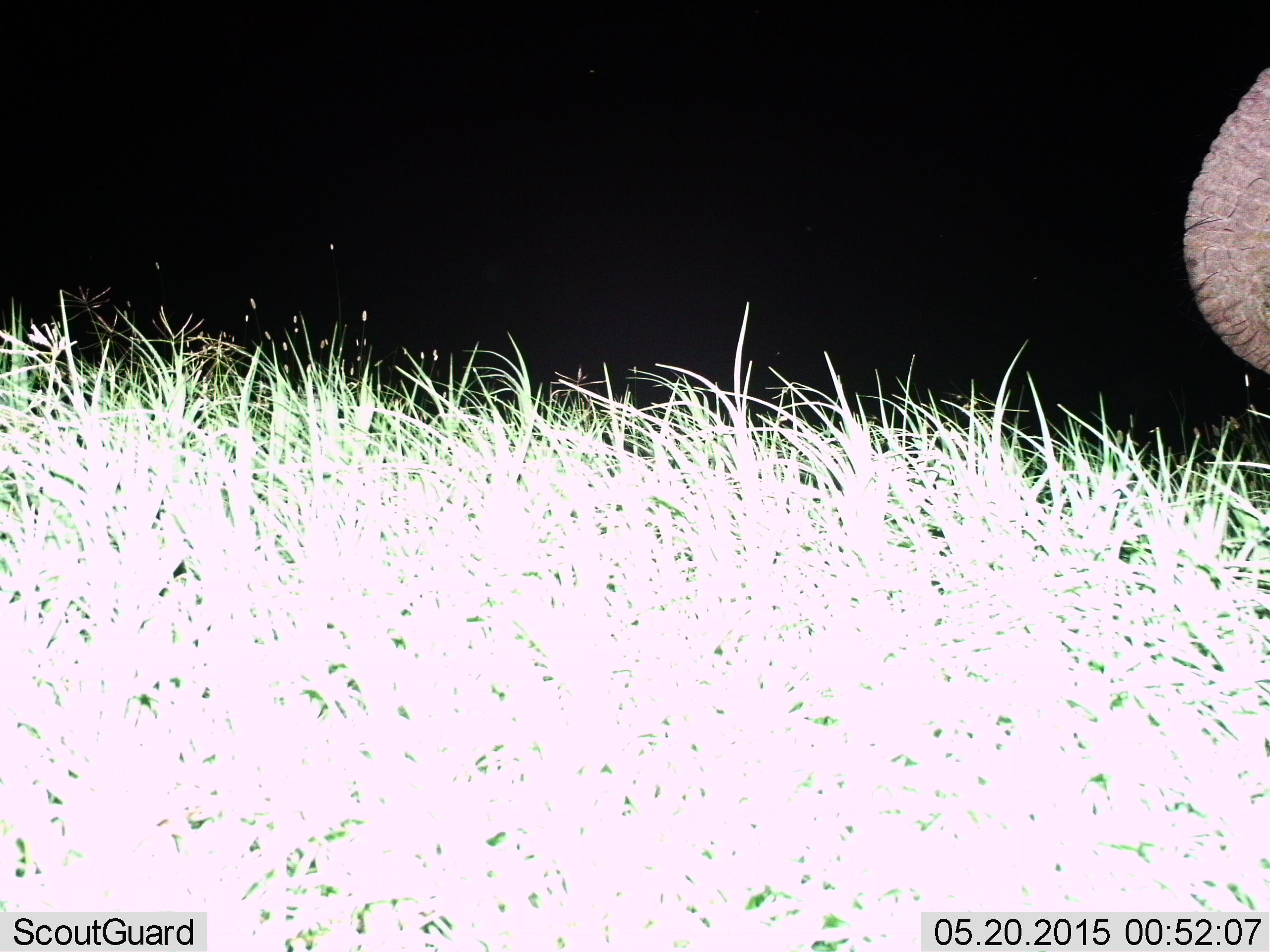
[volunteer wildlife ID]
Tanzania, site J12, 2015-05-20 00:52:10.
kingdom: Animalia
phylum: Chordata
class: Mammalia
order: Proboscidea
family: Elephantidae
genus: Loxodonta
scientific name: Loxodonta africana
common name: african bush elephant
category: elephant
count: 1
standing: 50%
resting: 0%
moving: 30%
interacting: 0%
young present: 0%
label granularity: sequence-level